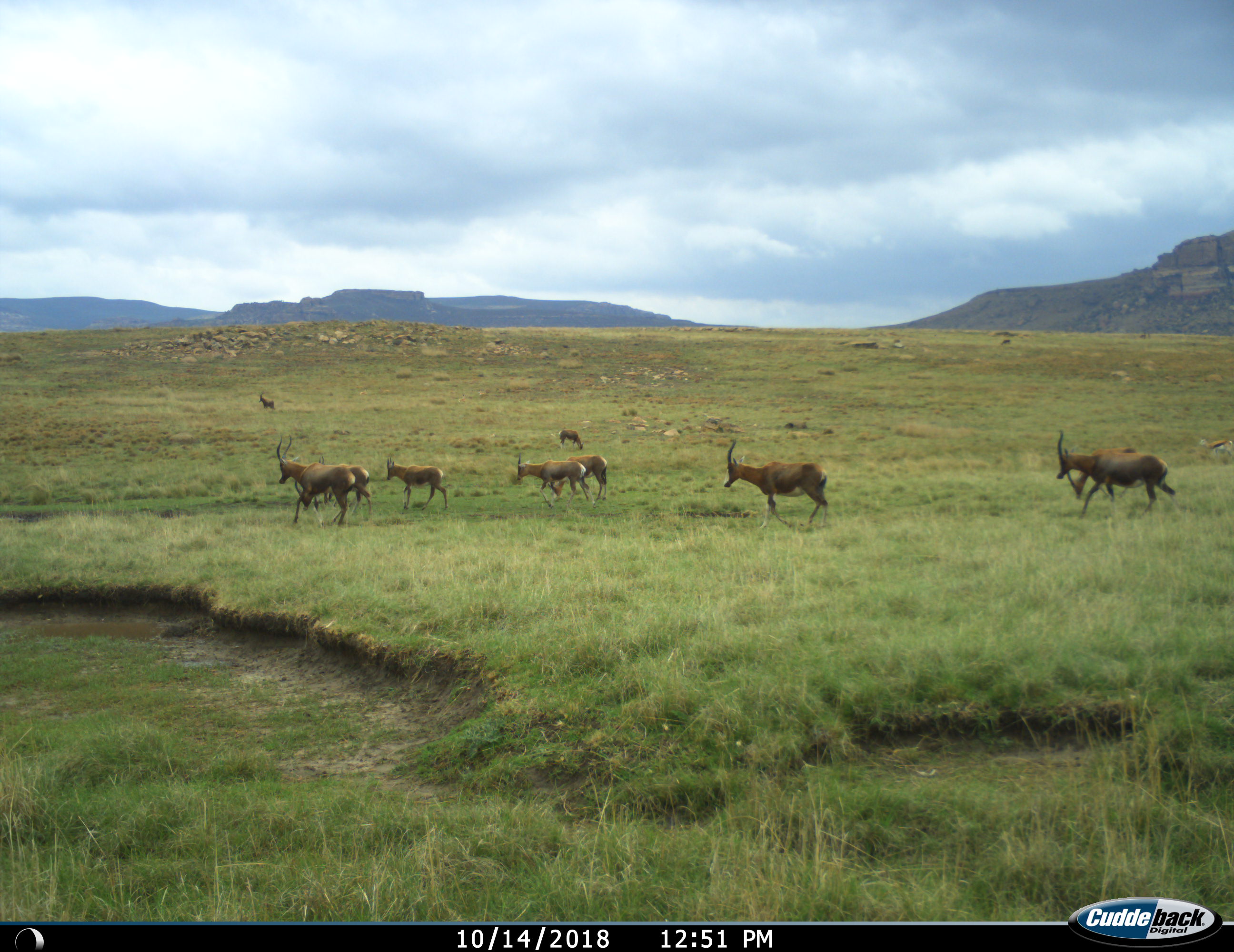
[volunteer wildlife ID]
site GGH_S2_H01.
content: unidentified animal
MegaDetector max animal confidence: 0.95